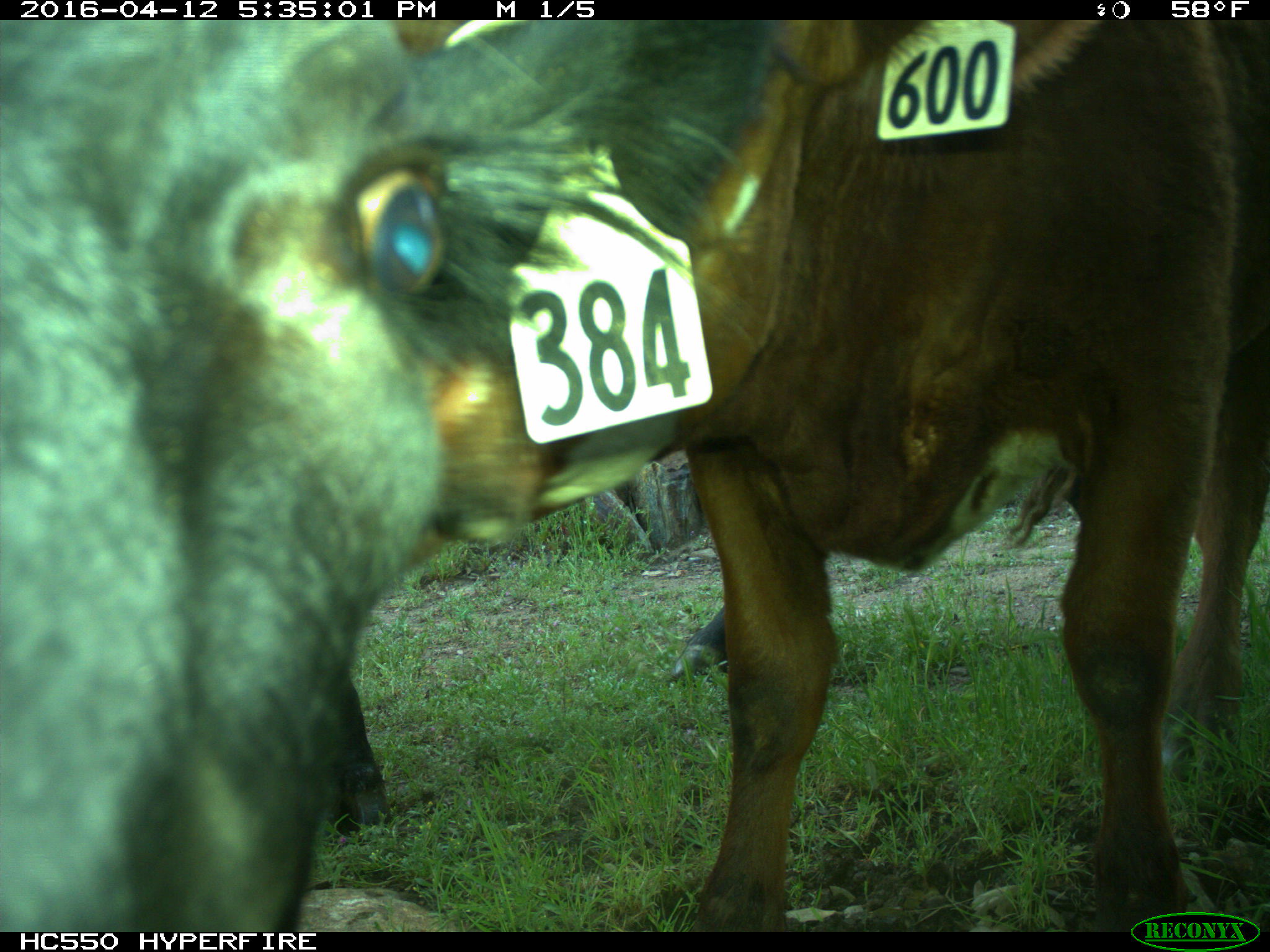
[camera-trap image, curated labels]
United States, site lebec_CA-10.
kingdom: Animalia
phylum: Chordata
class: Mammalia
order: Artiodactyla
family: Bovidae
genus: Bos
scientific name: Bos taurus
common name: domestic cow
Bos taurus (domestic cow).